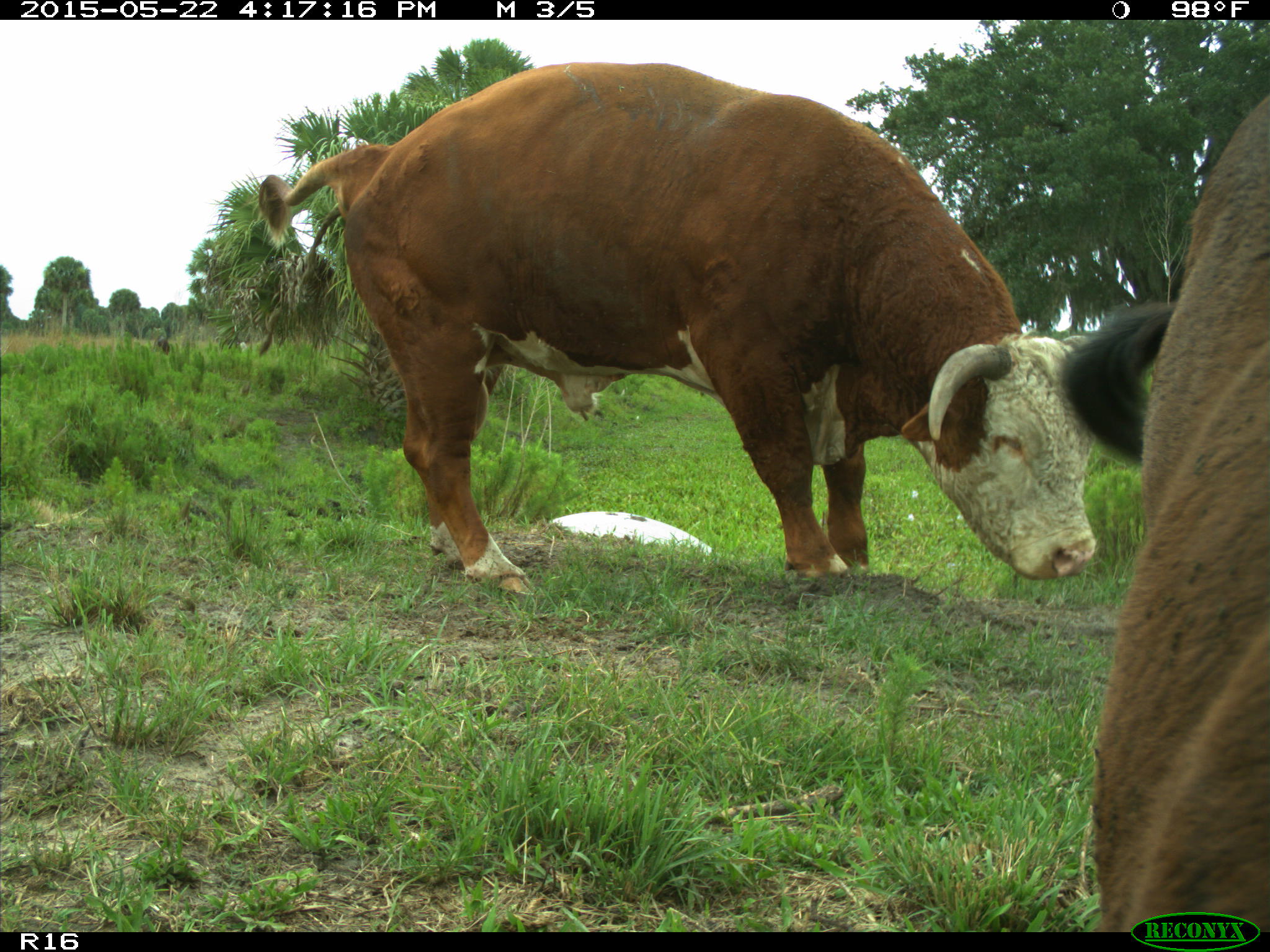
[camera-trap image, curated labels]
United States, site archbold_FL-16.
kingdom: Animalia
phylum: Chordata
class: Mammalia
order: Artiodactyla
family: Bovidae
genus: Bos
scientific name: Bos taurus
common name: domestic cow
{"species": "Bos taurus (domestic cow)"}